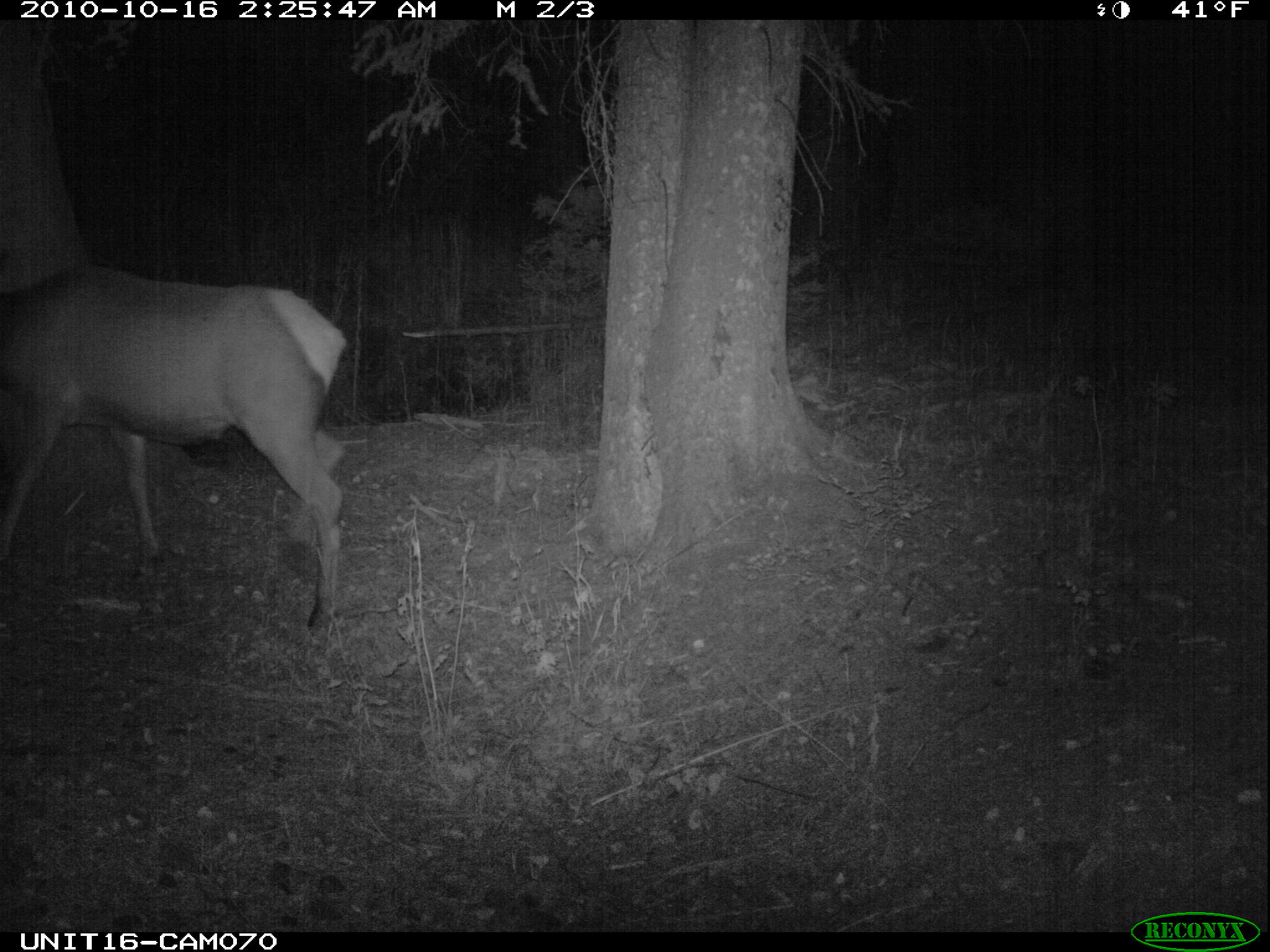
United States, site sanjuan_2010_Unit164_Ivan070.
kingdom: Animalia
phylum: Chordata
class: Mammalia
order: Artiodactyla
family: Cervidae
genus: Cervus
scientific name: Cervus elaphus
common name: red deer